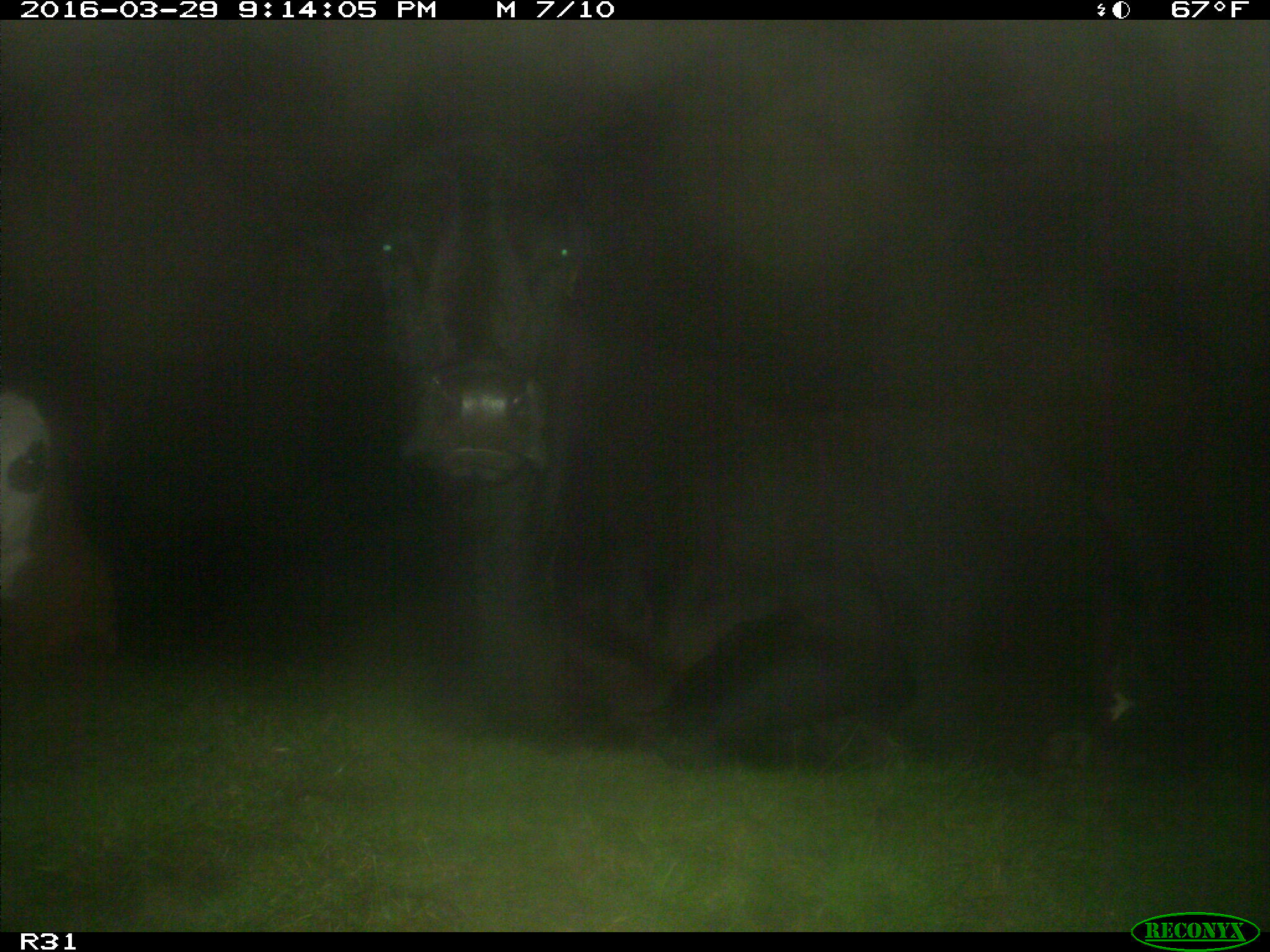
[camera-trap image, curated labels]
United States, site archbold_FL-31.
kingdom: Animalia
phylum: Chordata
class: Mammalia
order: Artiodactyla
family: Bovidae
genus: Bos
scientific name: Bos taurus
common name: domestic cow